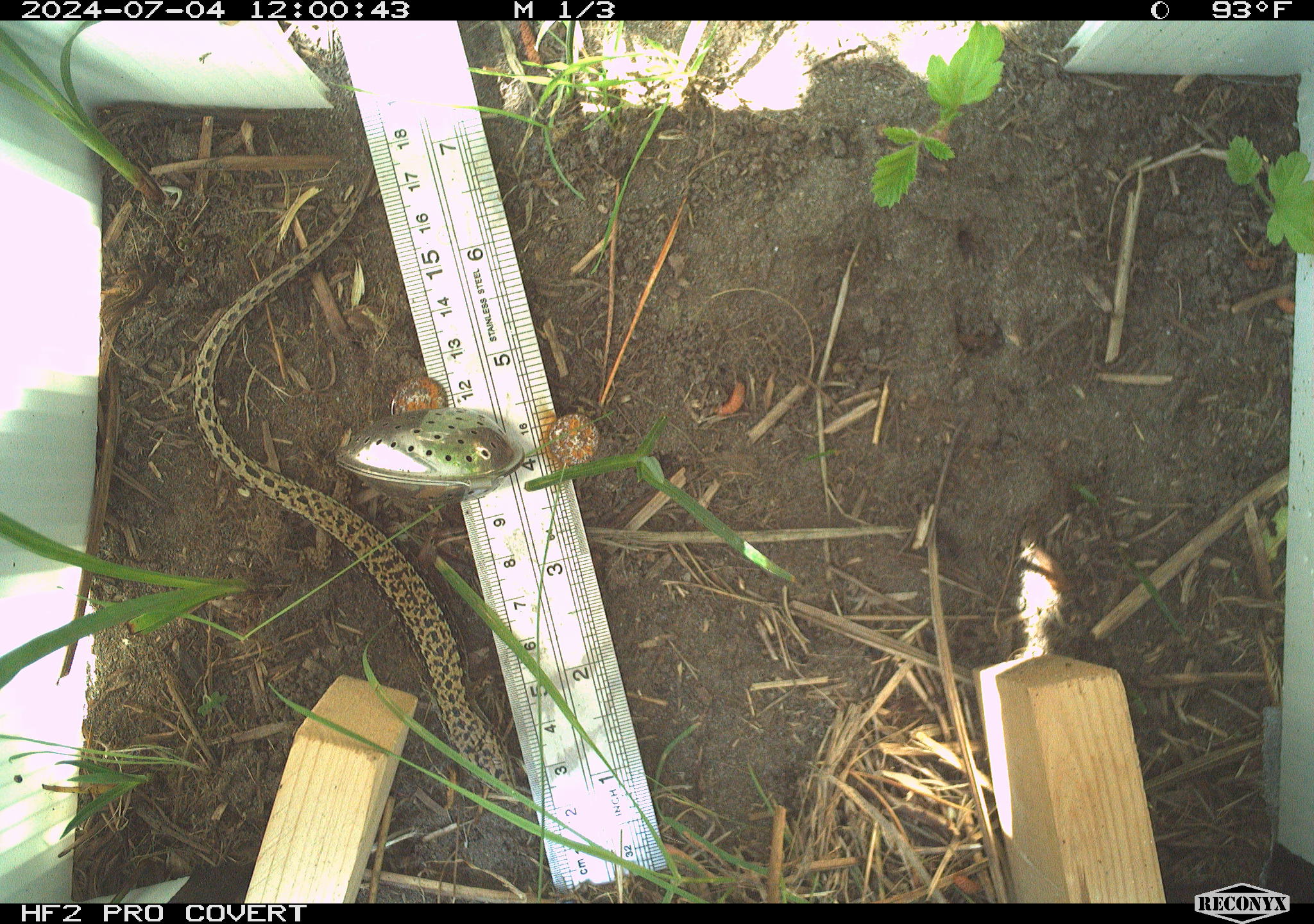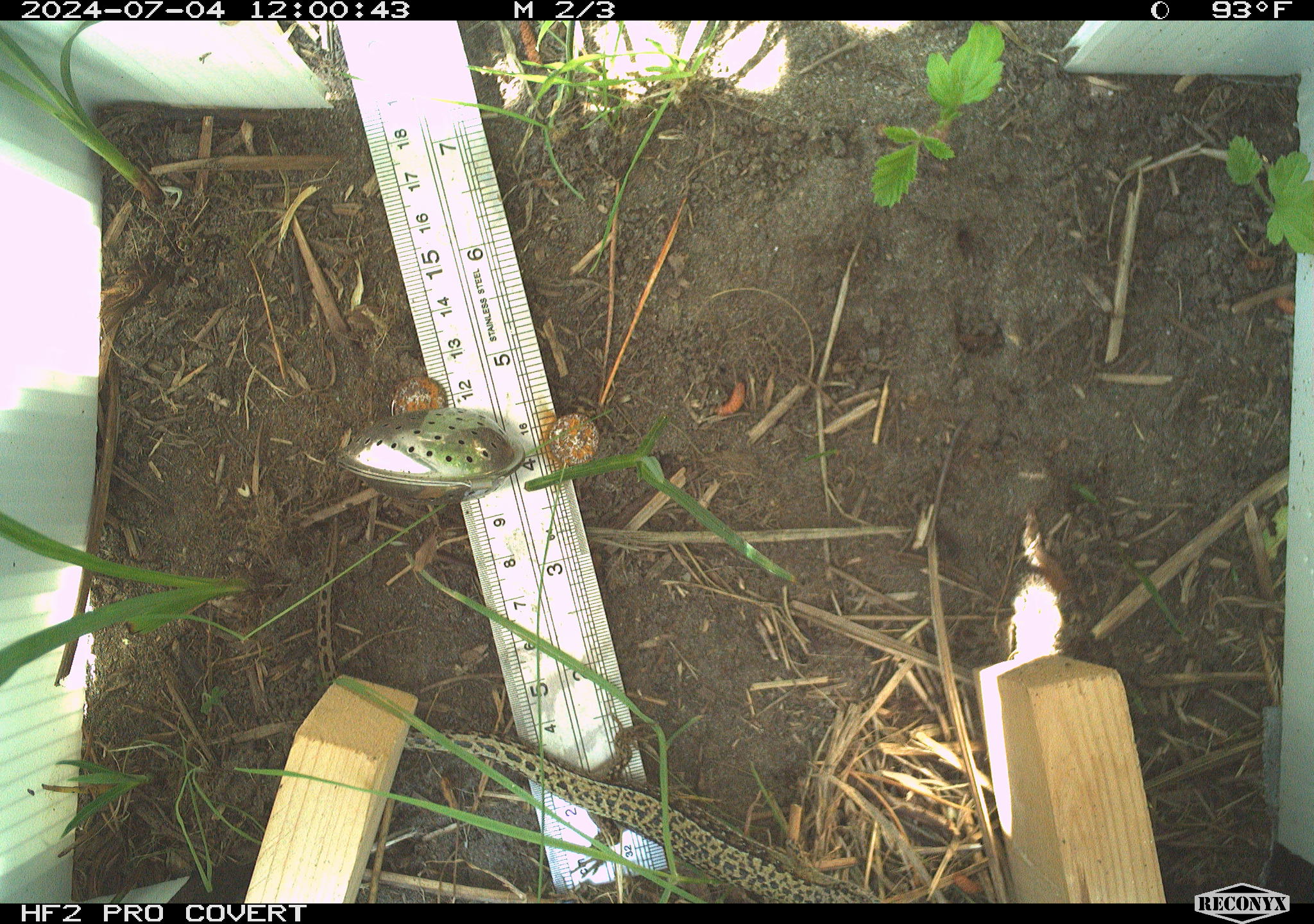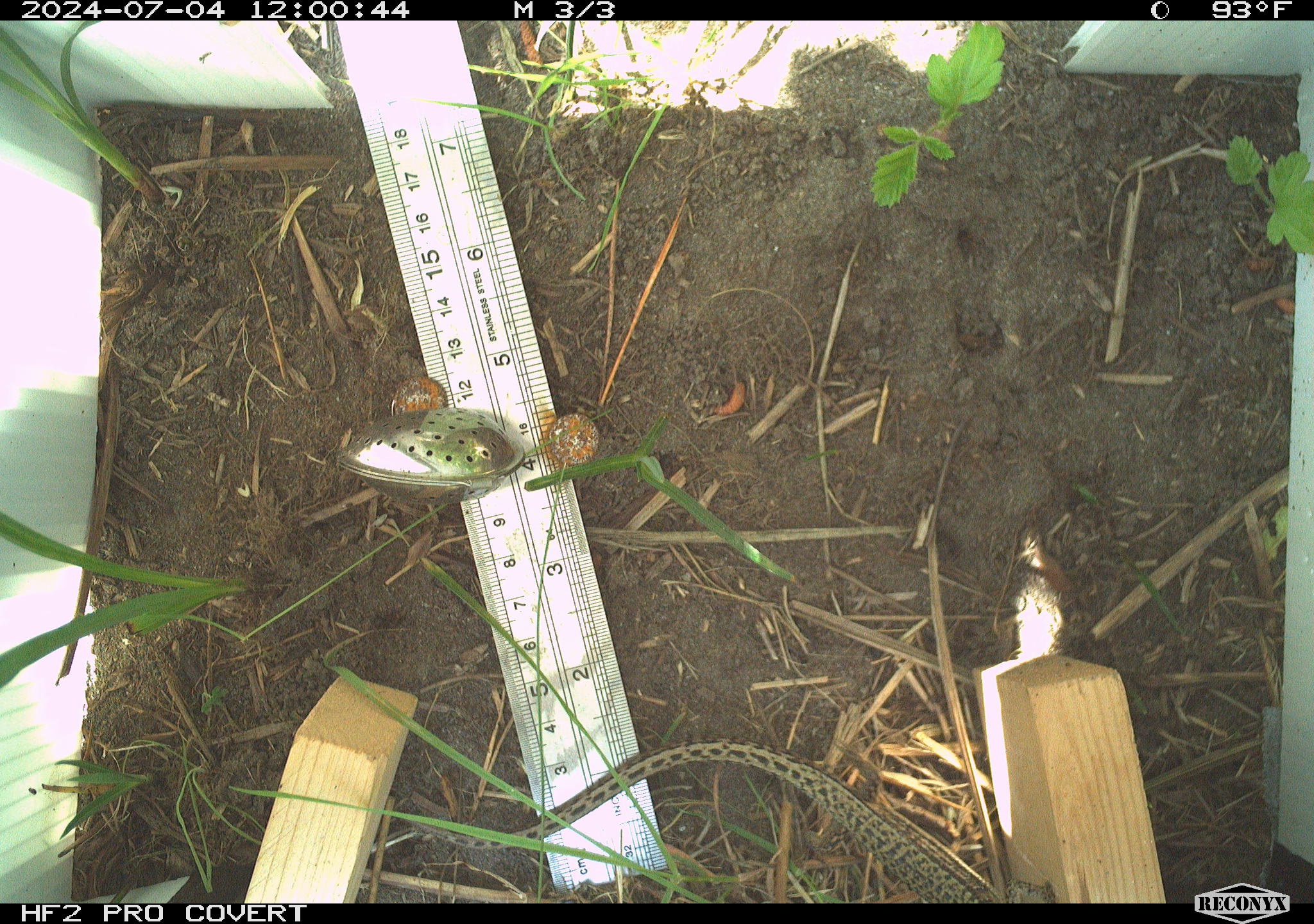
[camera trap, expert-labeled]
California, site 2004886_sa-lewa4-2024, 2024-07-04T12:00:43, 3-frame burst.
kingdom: Animalia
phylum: Chordata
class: Reptilia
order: Squamata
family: Anguidae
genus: Elgaria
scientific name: Elgaria coerulea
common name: northern alligator lizard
Northern alligator lizard (Elgaria coerulea).